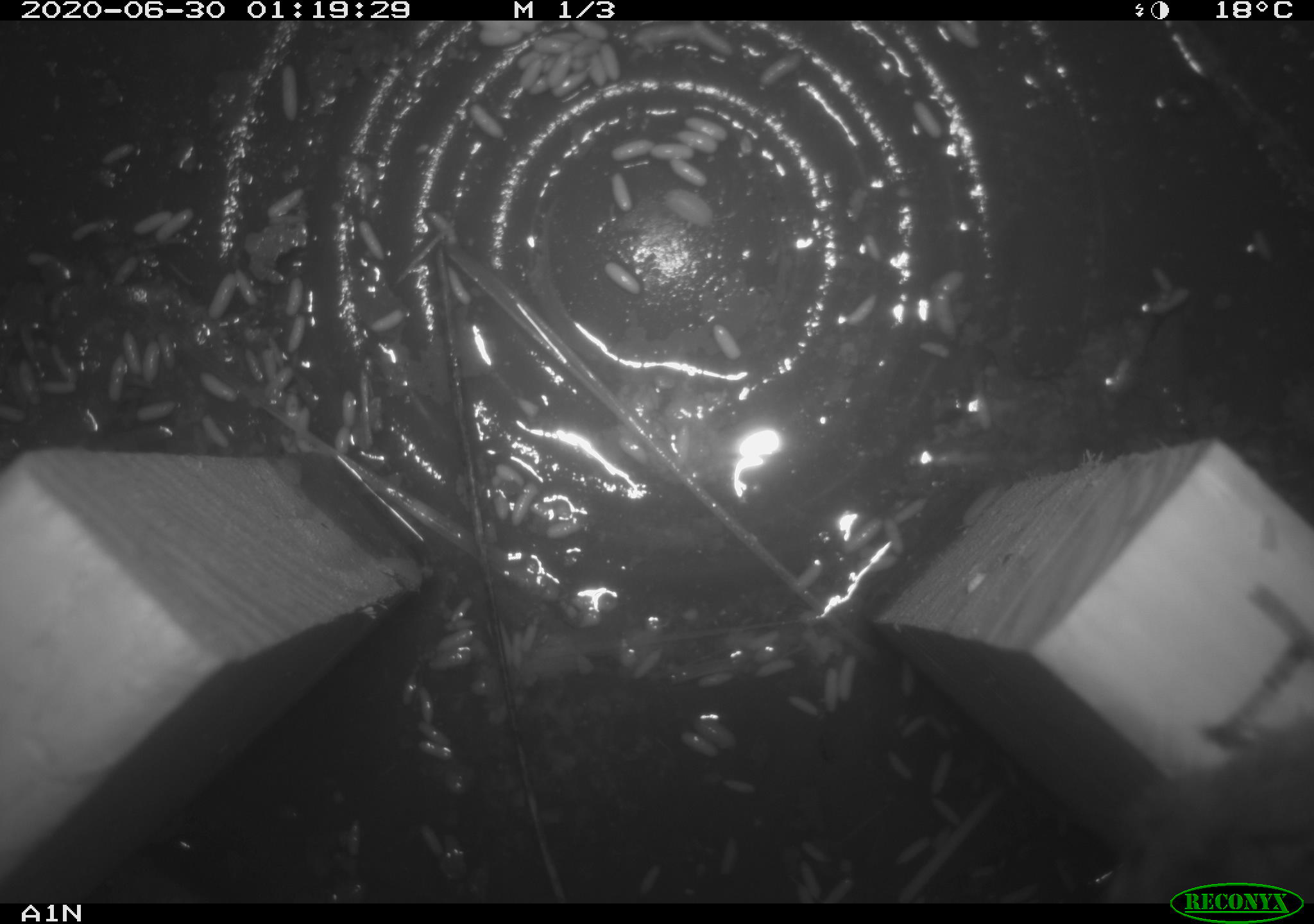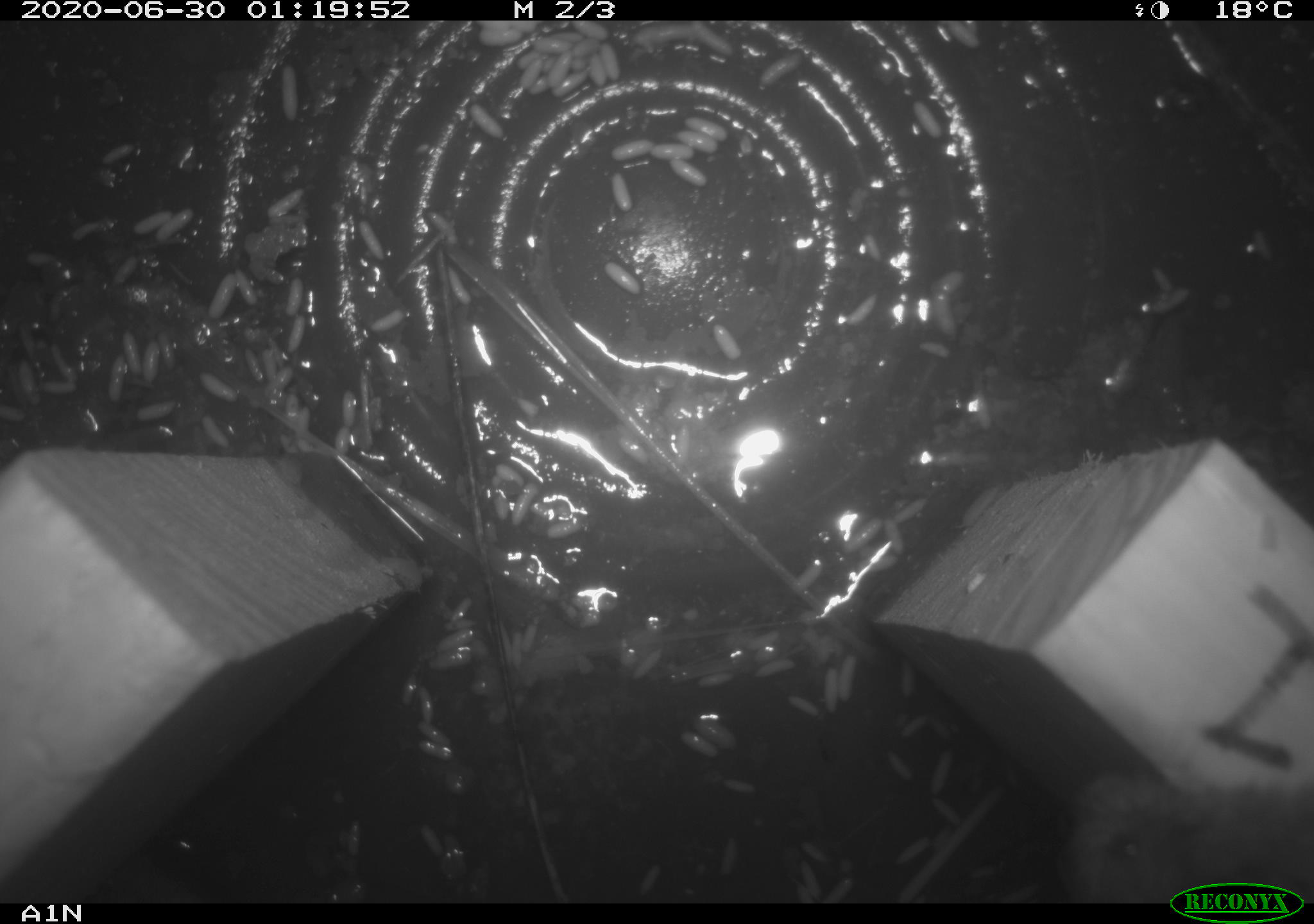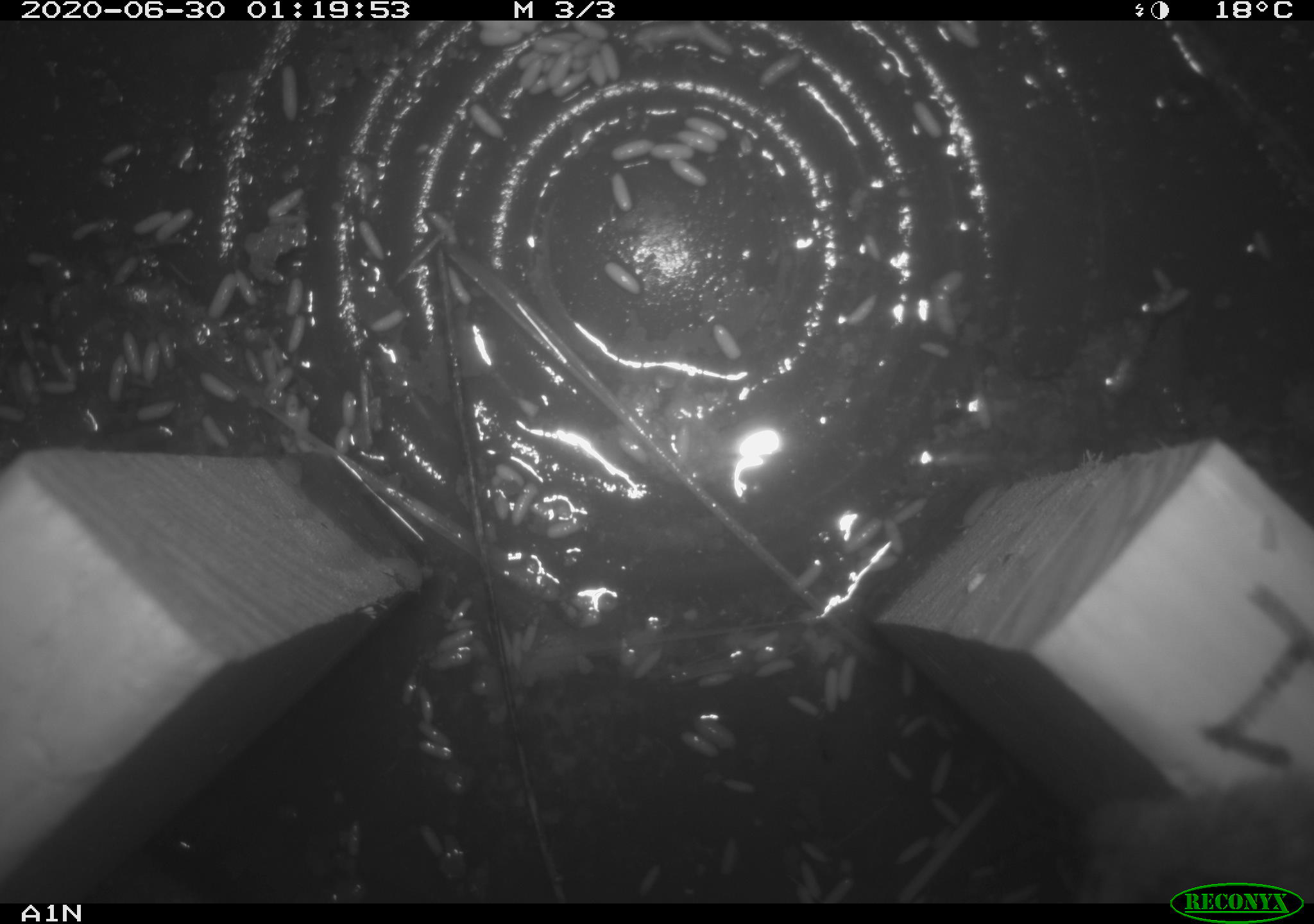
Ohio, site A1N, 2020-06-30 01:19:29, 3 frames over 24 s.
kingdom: Animalia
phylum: Chordata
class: Mammalia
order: Rodentia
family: Cricetidae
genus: Microtus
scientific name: Microtus pennsylvanicus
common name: meadow vole